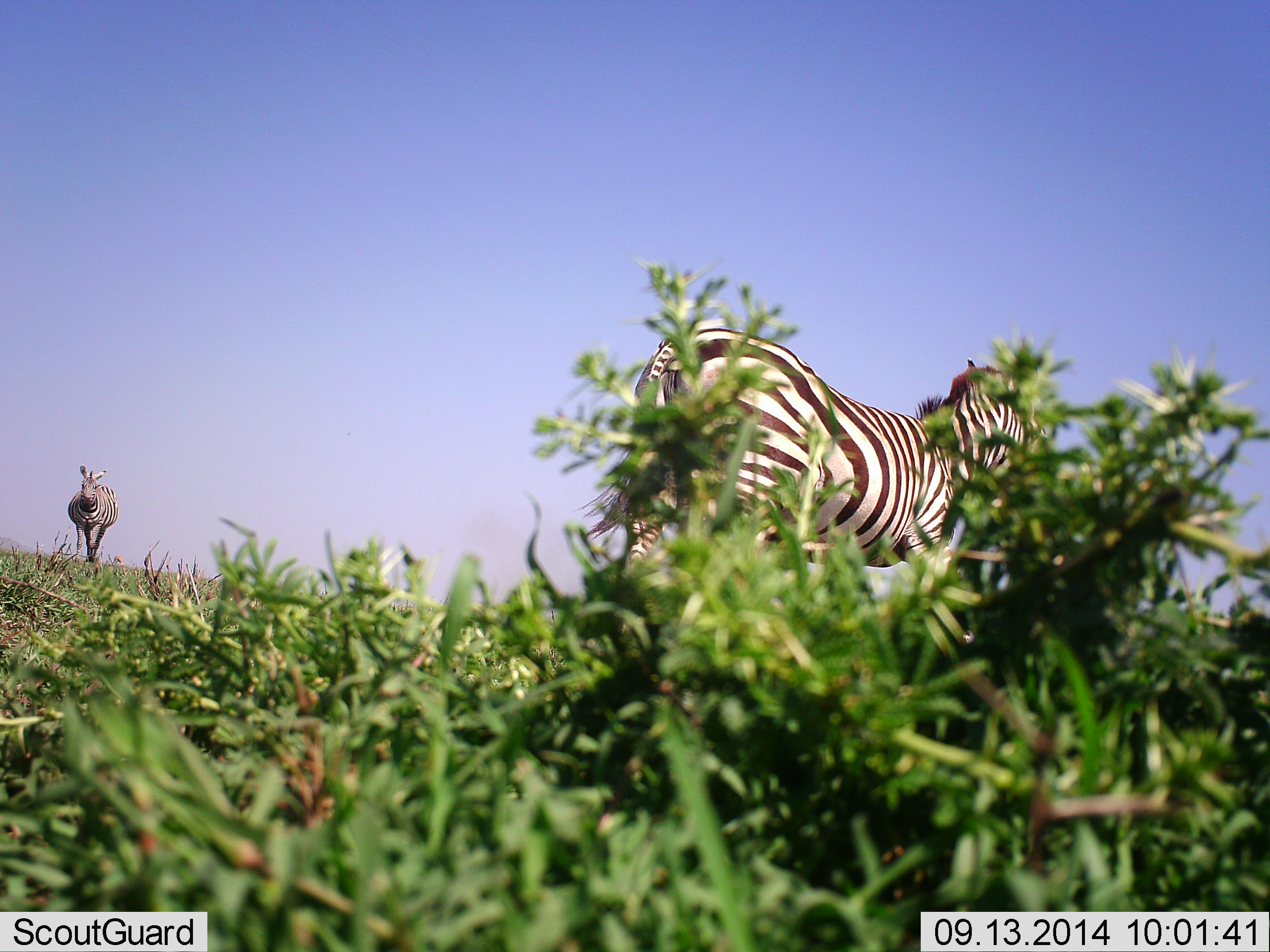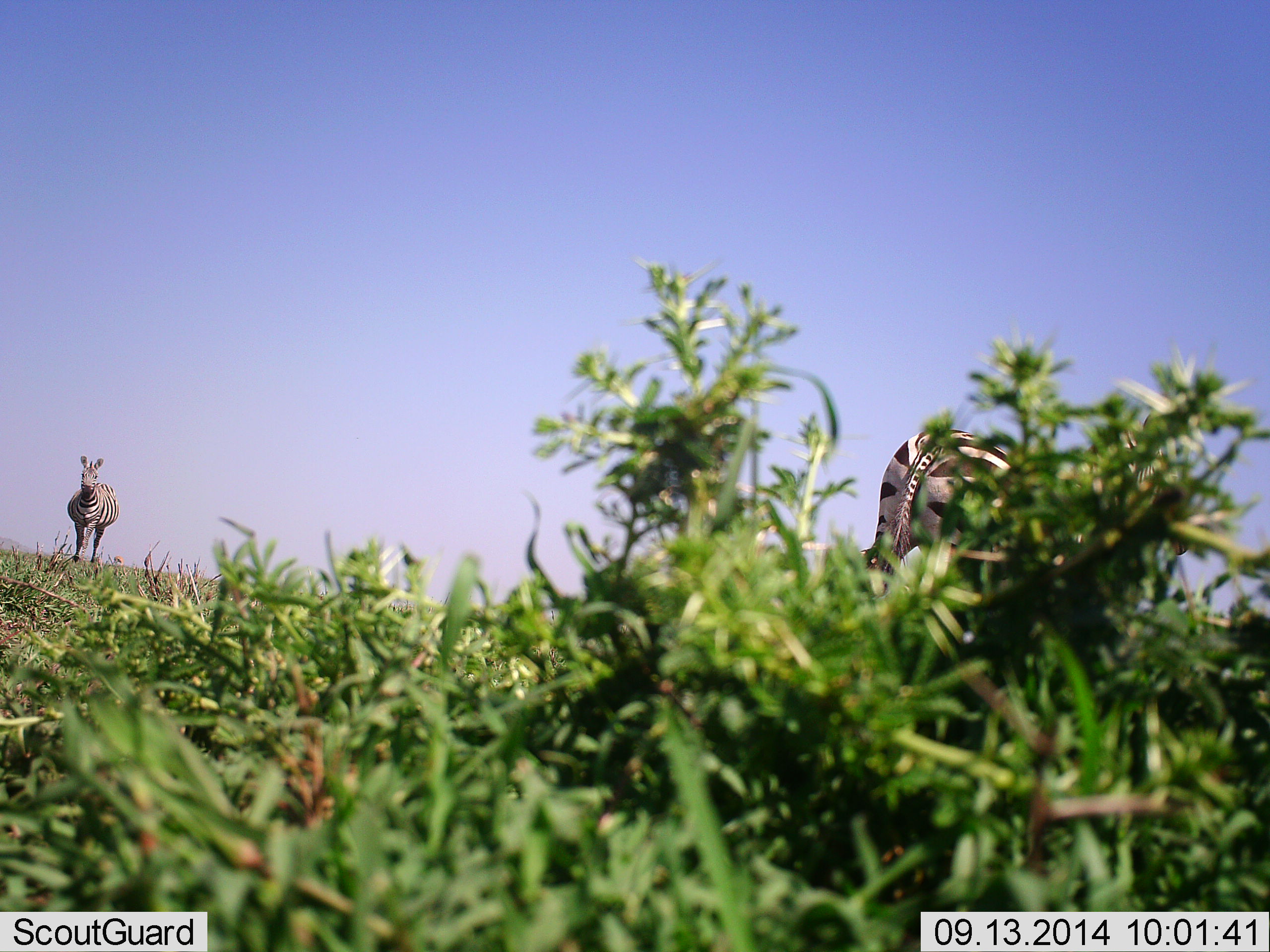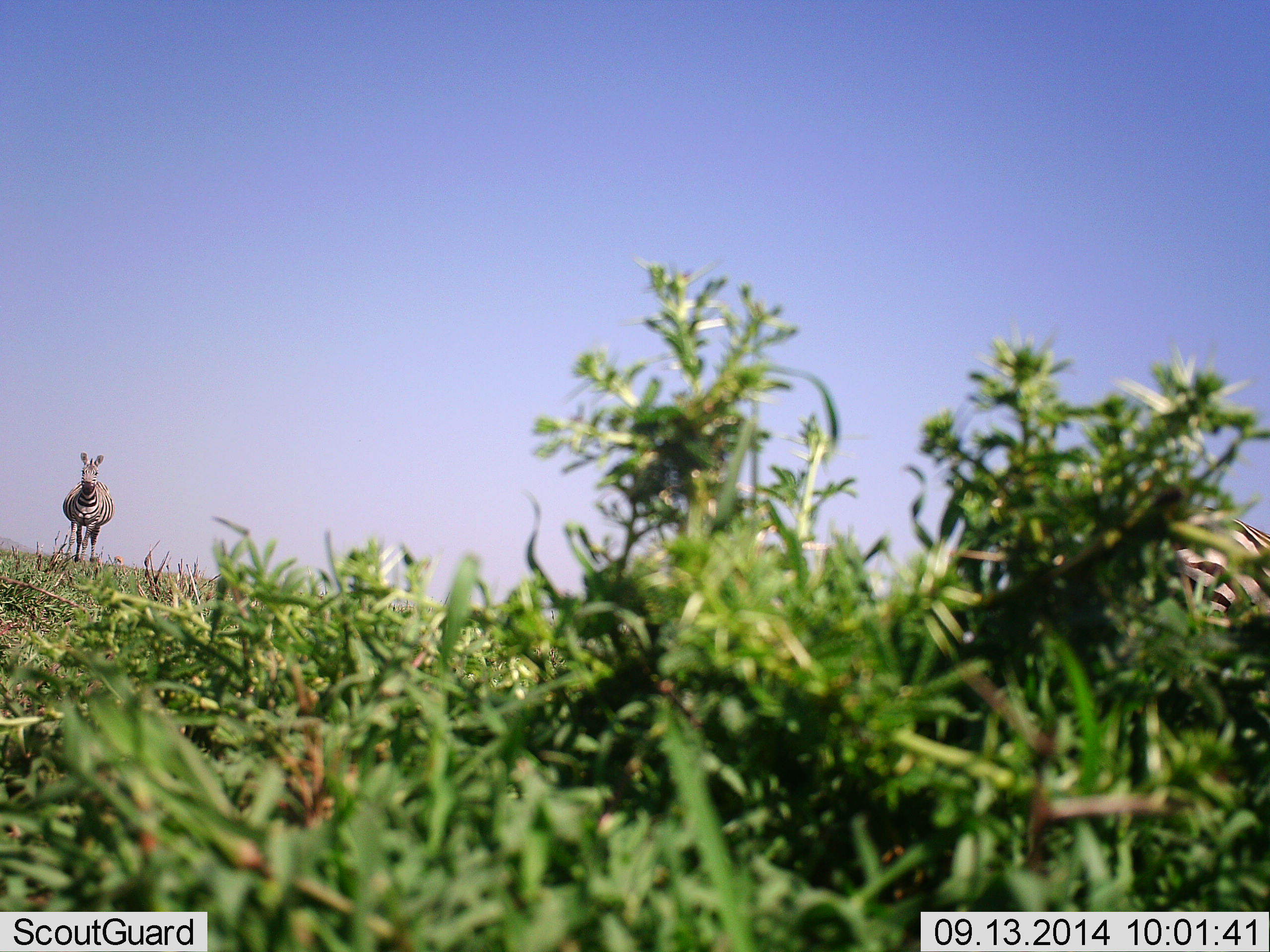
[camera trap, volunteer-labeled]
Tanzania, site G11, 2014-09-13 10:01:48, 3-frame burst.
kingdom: Animalia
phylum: Chordata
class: Mammalia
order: Perissodactyla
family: Equidae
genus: Equus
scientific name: Equus quagga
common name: plains zebra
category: zebra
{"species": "zebra (plains zebra) (Equus quagga)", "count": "2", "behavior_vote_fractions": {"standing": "60%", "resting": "0%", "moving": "60%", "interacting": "0%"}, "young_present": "0%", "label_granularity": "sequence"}